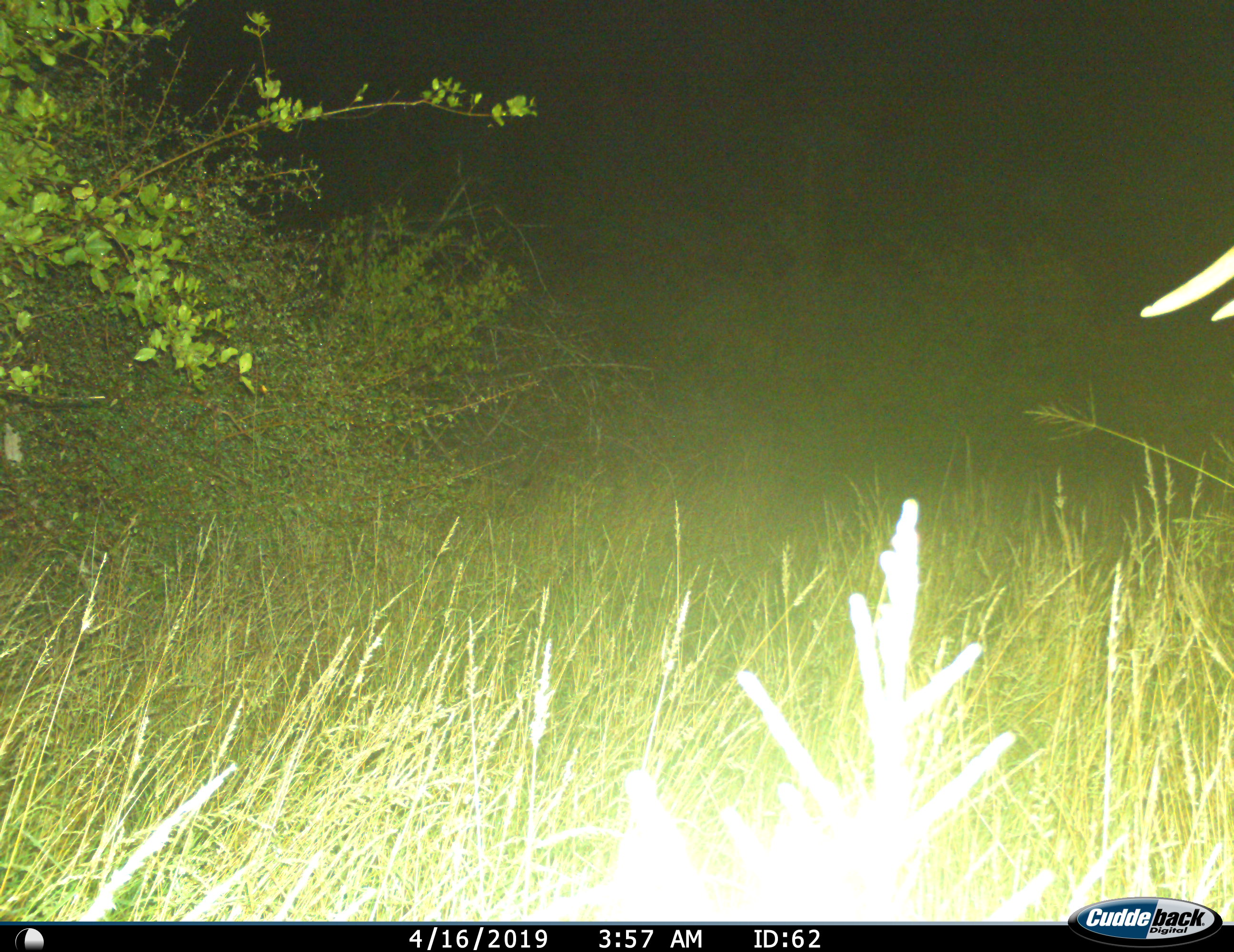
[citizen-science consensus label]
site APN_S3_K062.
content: unidentified animal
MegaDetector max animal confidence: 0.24